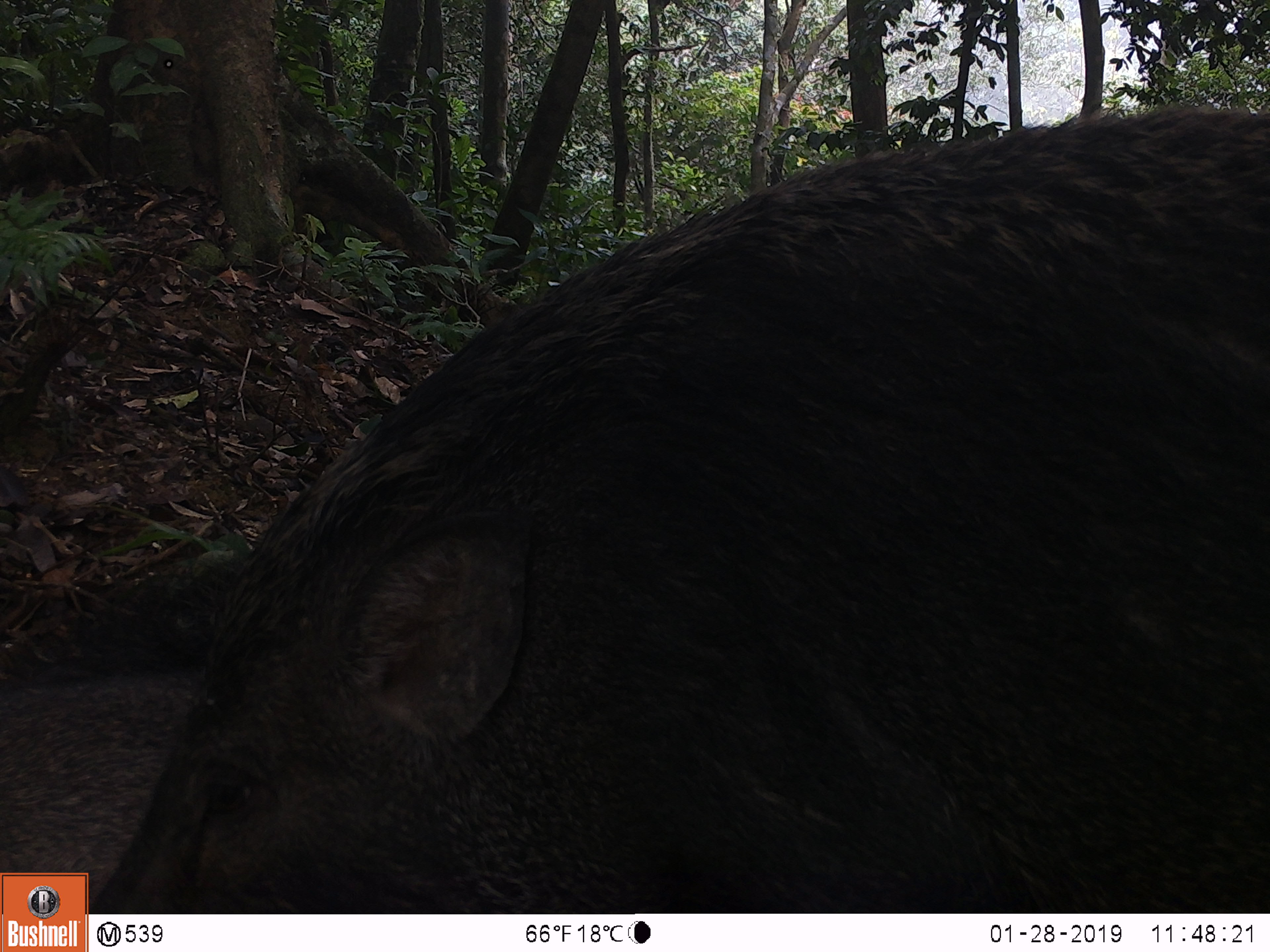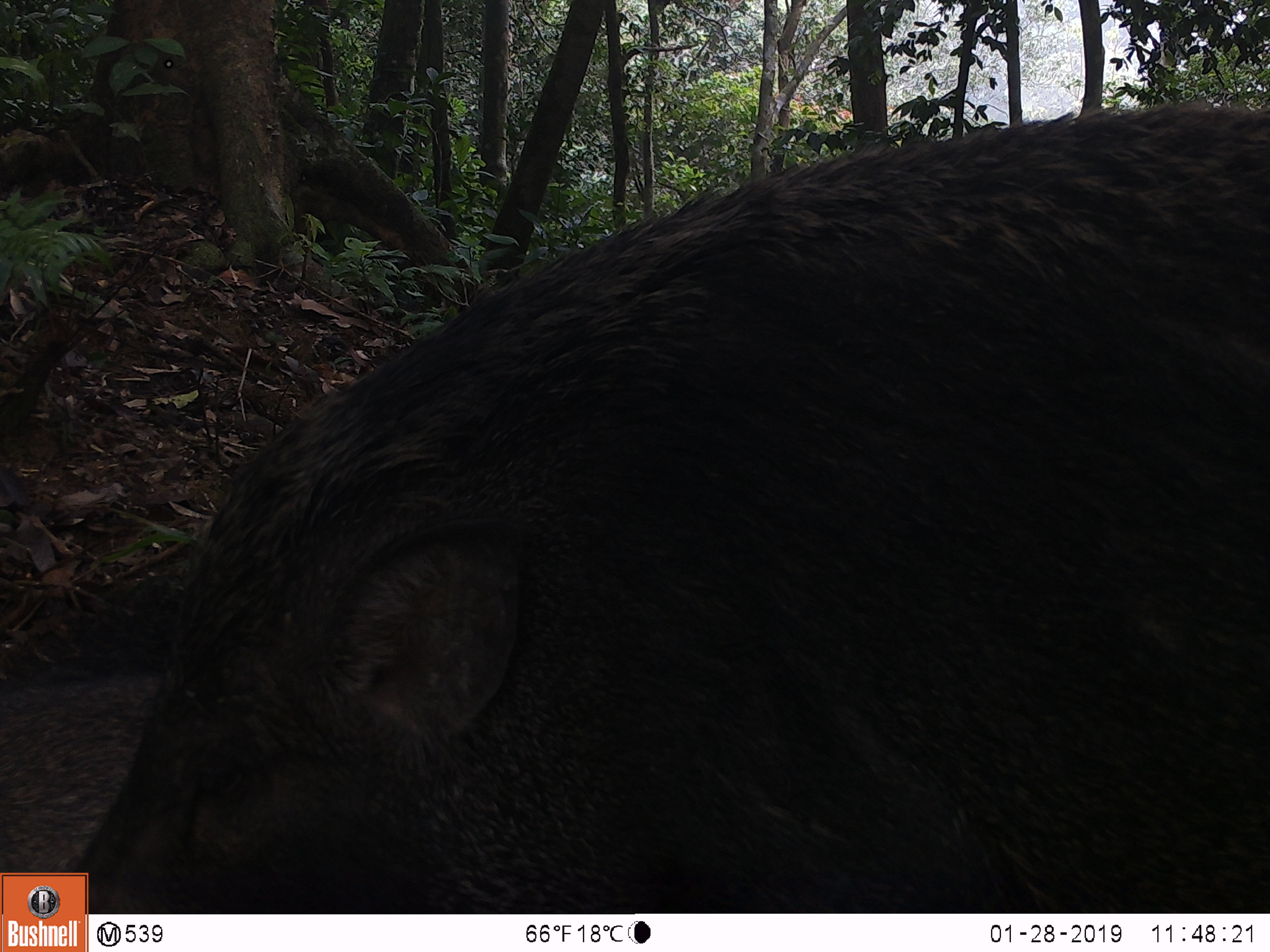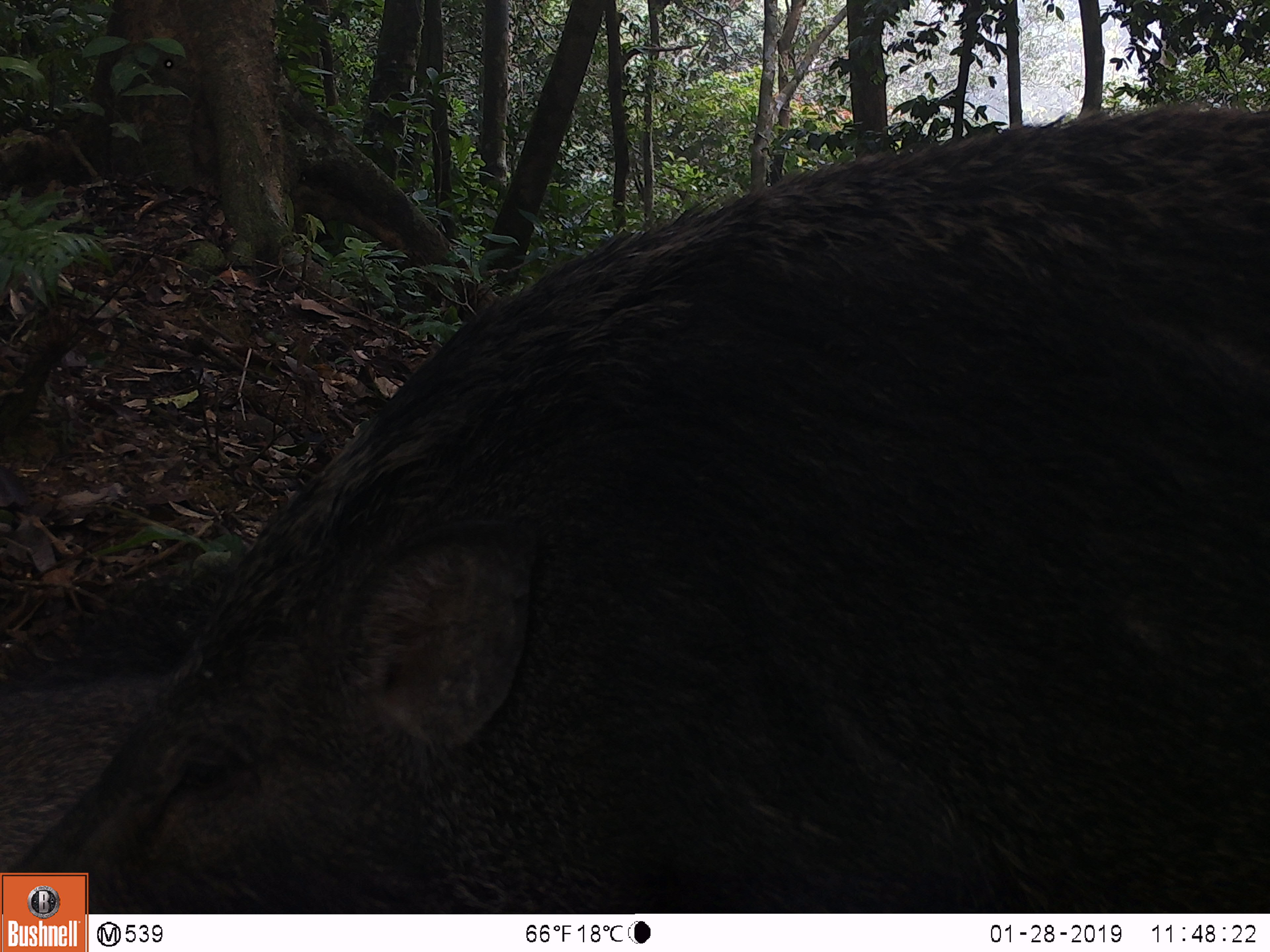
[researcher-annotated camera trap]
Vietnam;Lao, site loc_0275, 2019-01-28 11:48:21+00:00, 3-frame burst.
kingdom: Animalia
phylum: Chordata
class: Mammalia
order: Artiodactyla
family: Suidae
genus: Sus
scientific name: Sus scrofa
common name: eurasian wild pig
Eurasian wild pig (Sus scrofa). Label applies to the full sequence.